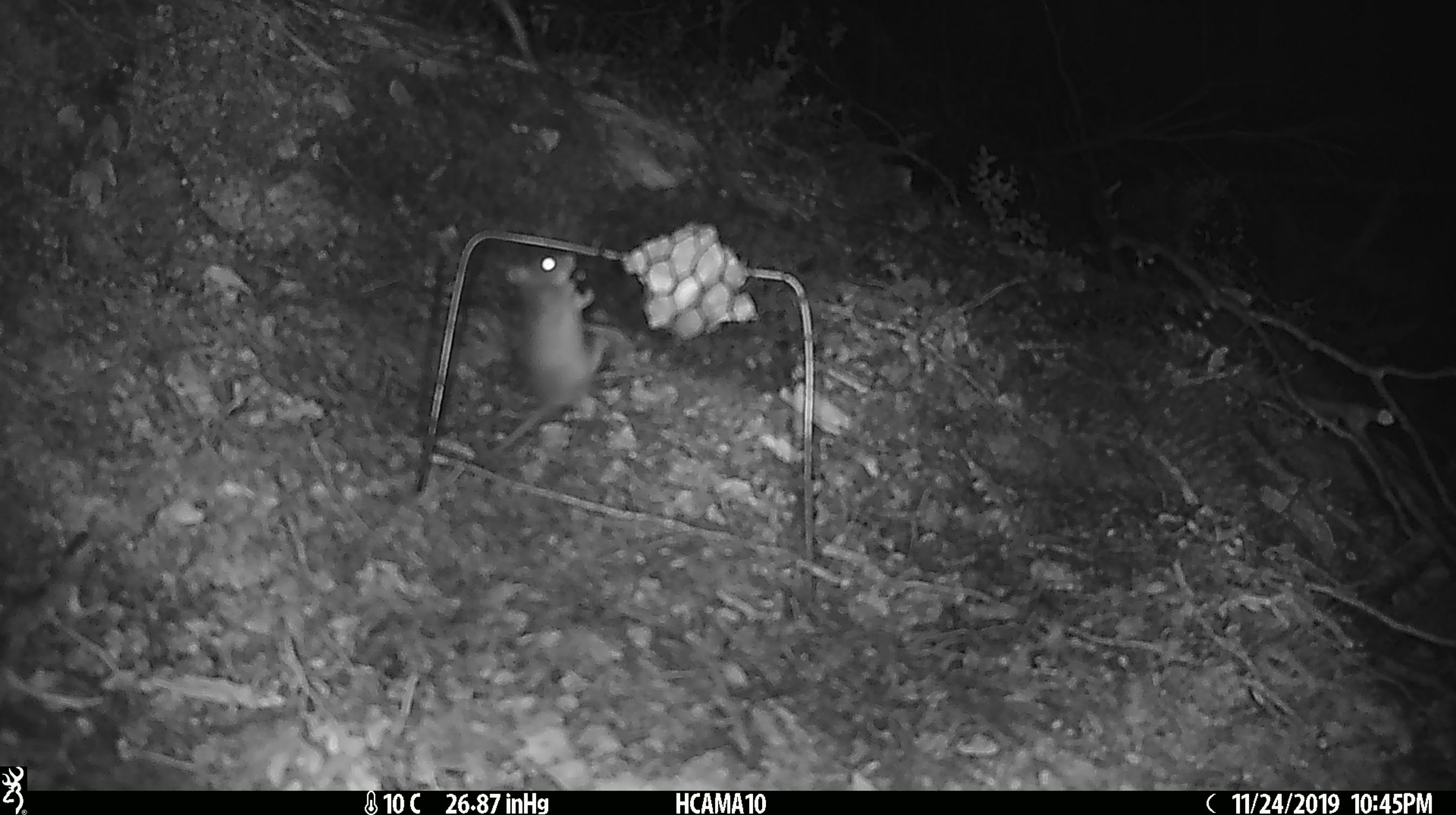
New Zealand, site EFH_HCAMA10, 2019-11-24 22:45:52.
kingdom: Animalia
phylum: Chordata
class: Mammalia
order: Rodentia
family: Muridae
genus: Mus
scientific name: Mus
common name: mouse